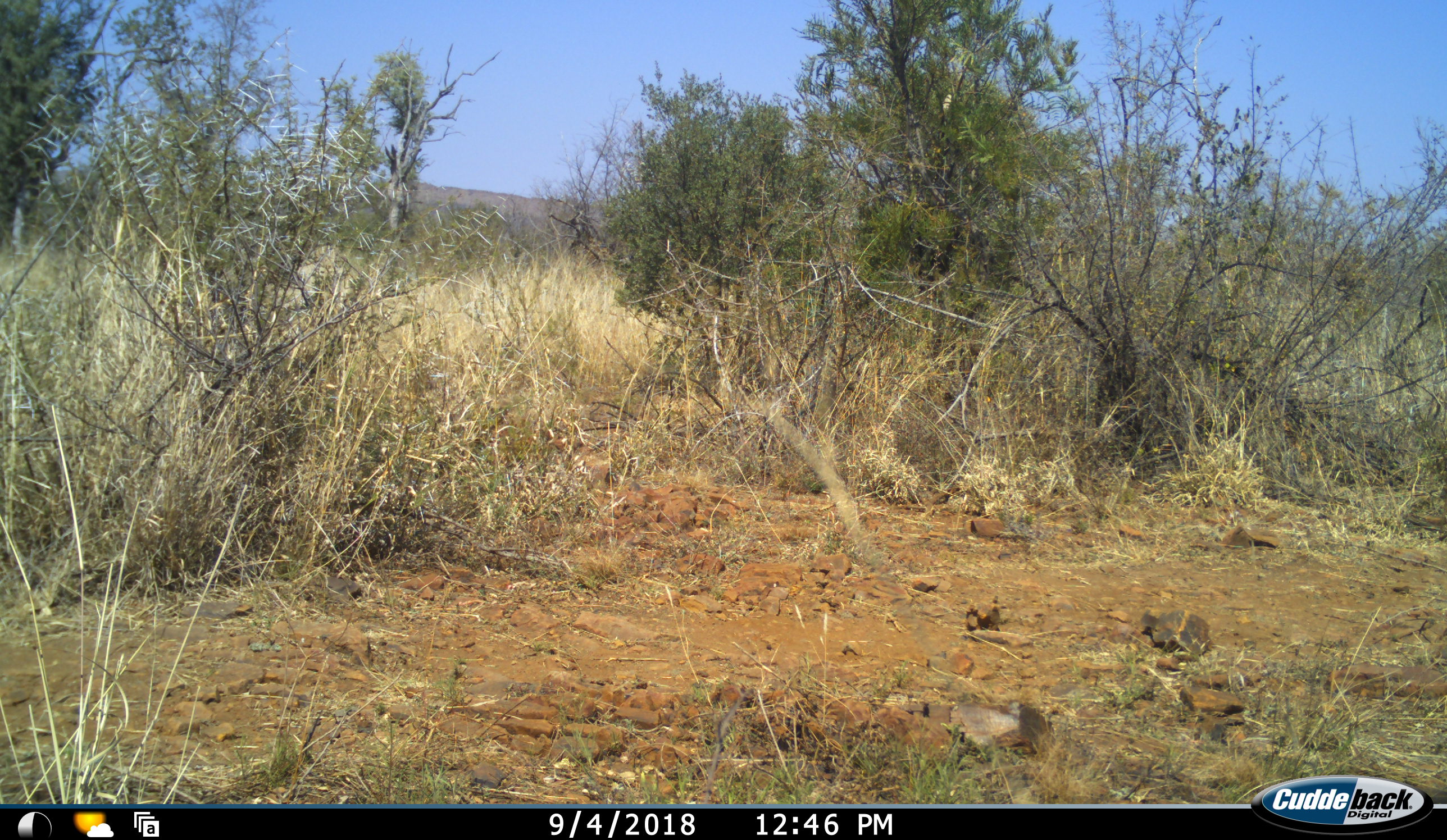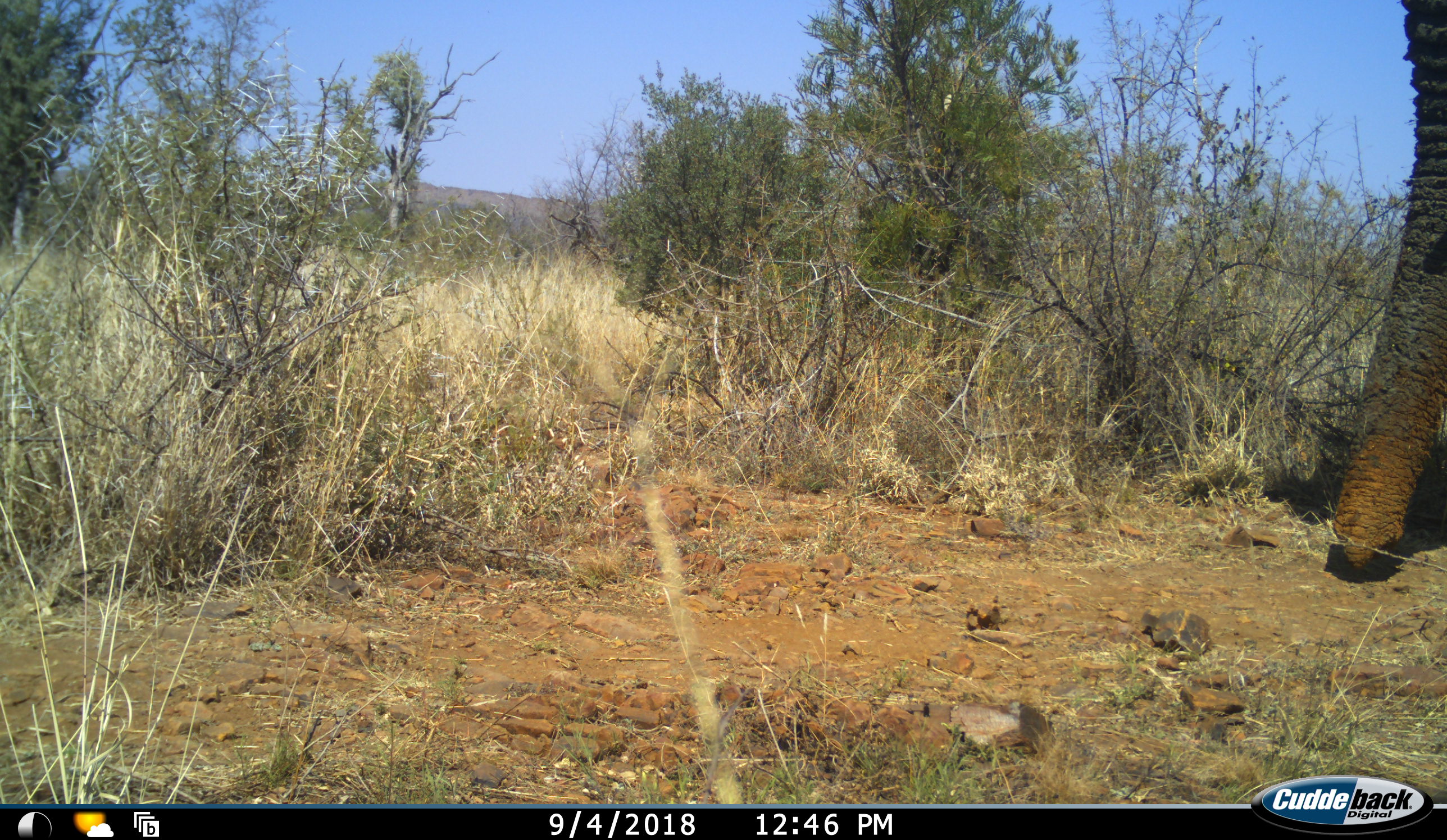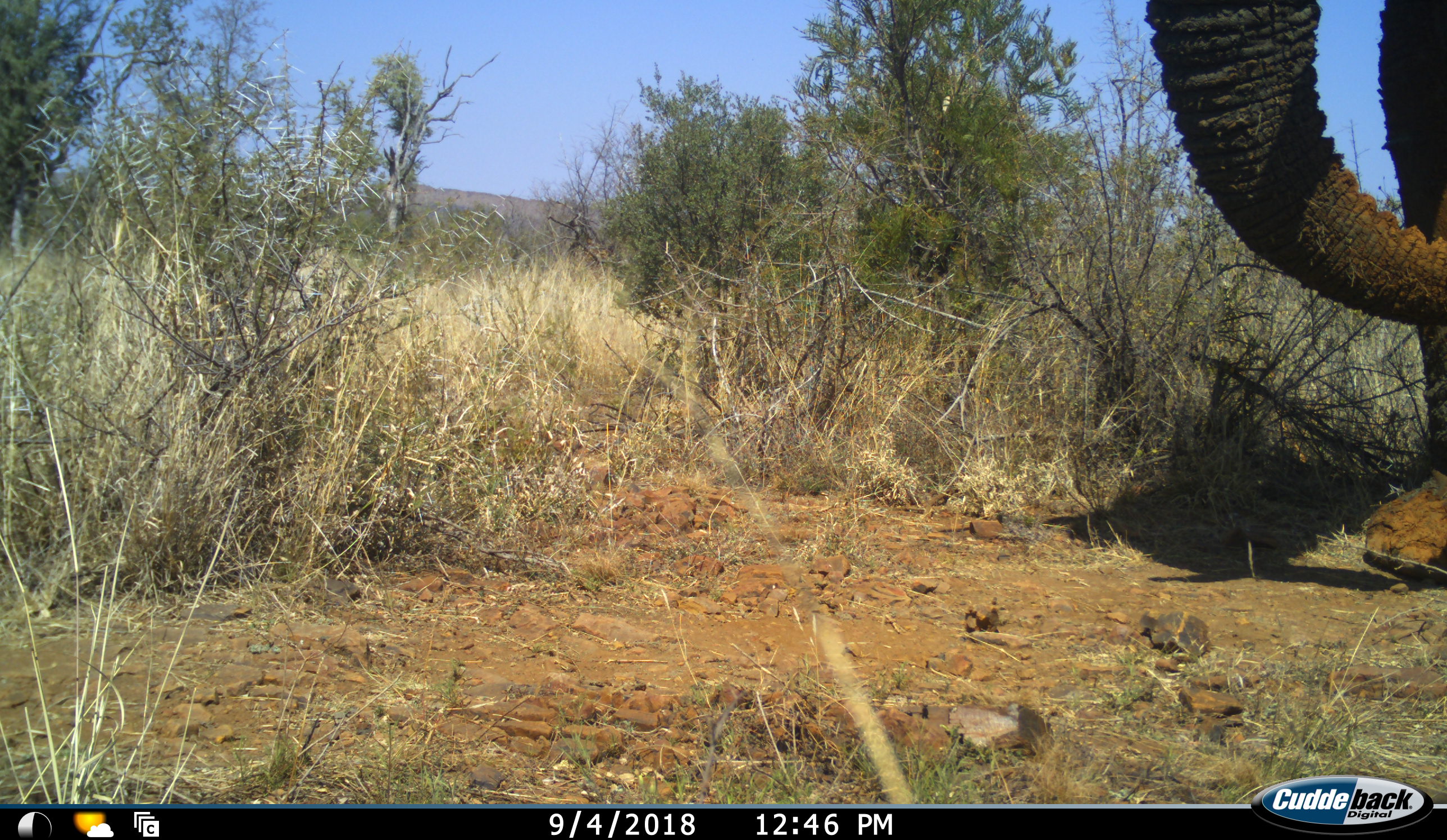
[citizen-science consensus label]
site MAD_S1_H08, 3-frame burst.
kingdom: Animalia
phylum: Chordata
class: Mammalia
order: Proboscidea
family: Elephantidae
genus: Loxodonta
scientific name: Loxodonta africana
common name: african bush elephant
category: elephant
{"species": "elephant (african bush elephant) (Loxodonta africana)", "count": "1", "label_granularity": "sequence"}